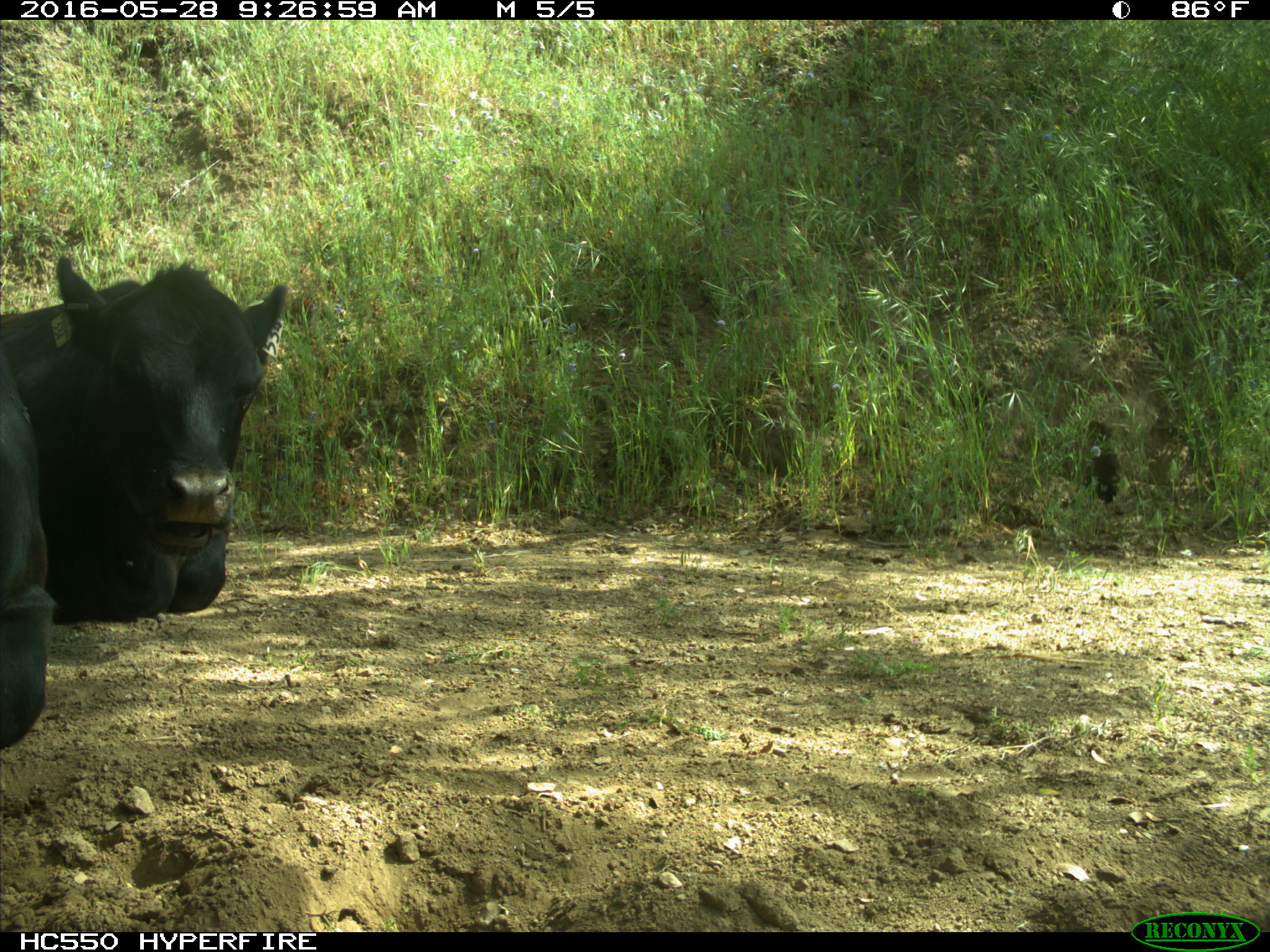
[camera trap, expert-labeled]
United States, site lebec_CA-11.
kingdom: Animalia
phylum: Chordata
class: Mammalia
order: Artiodactyla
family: Bovidae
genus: Bos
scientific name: Bos taurus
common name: domestic cow